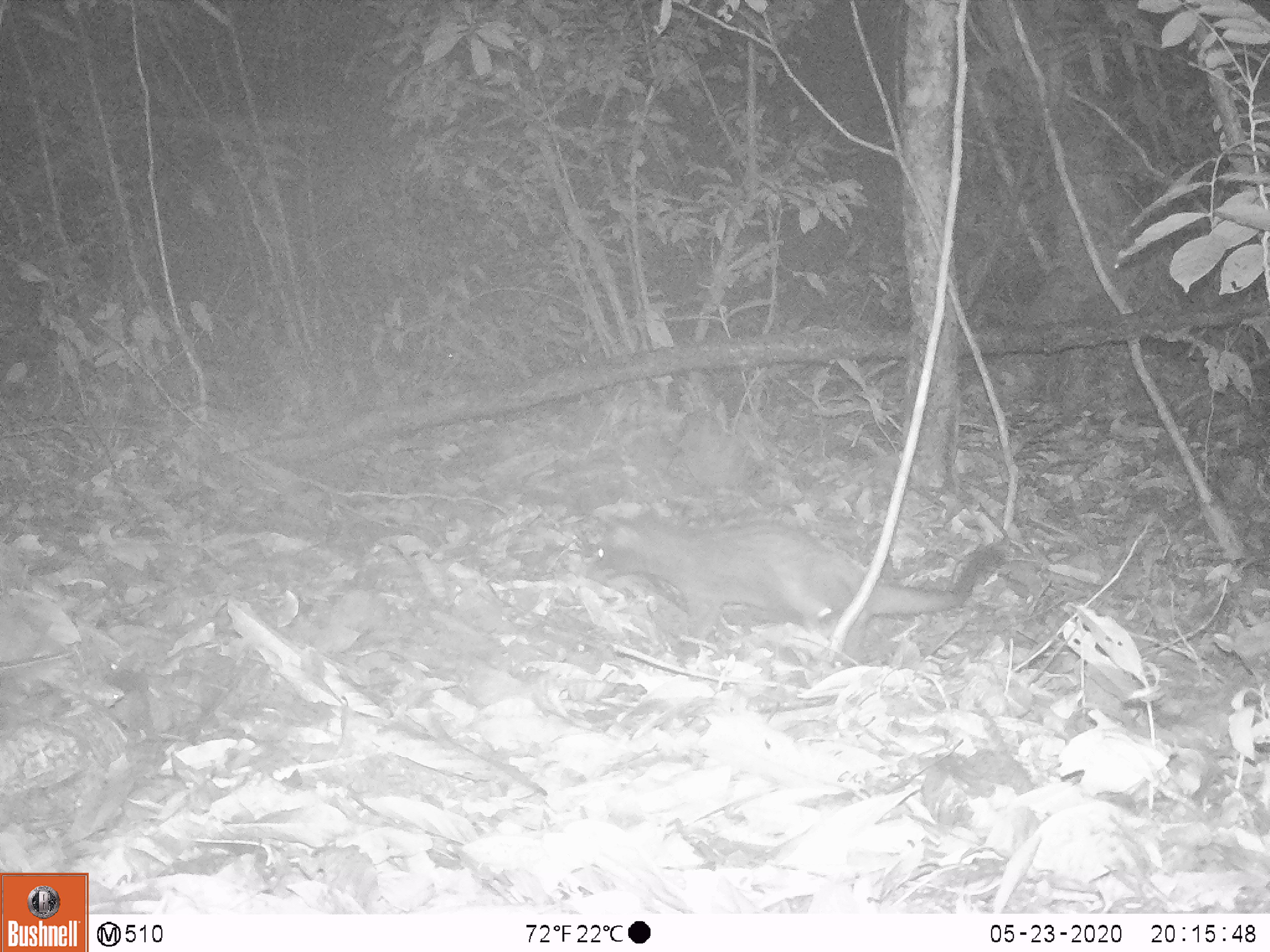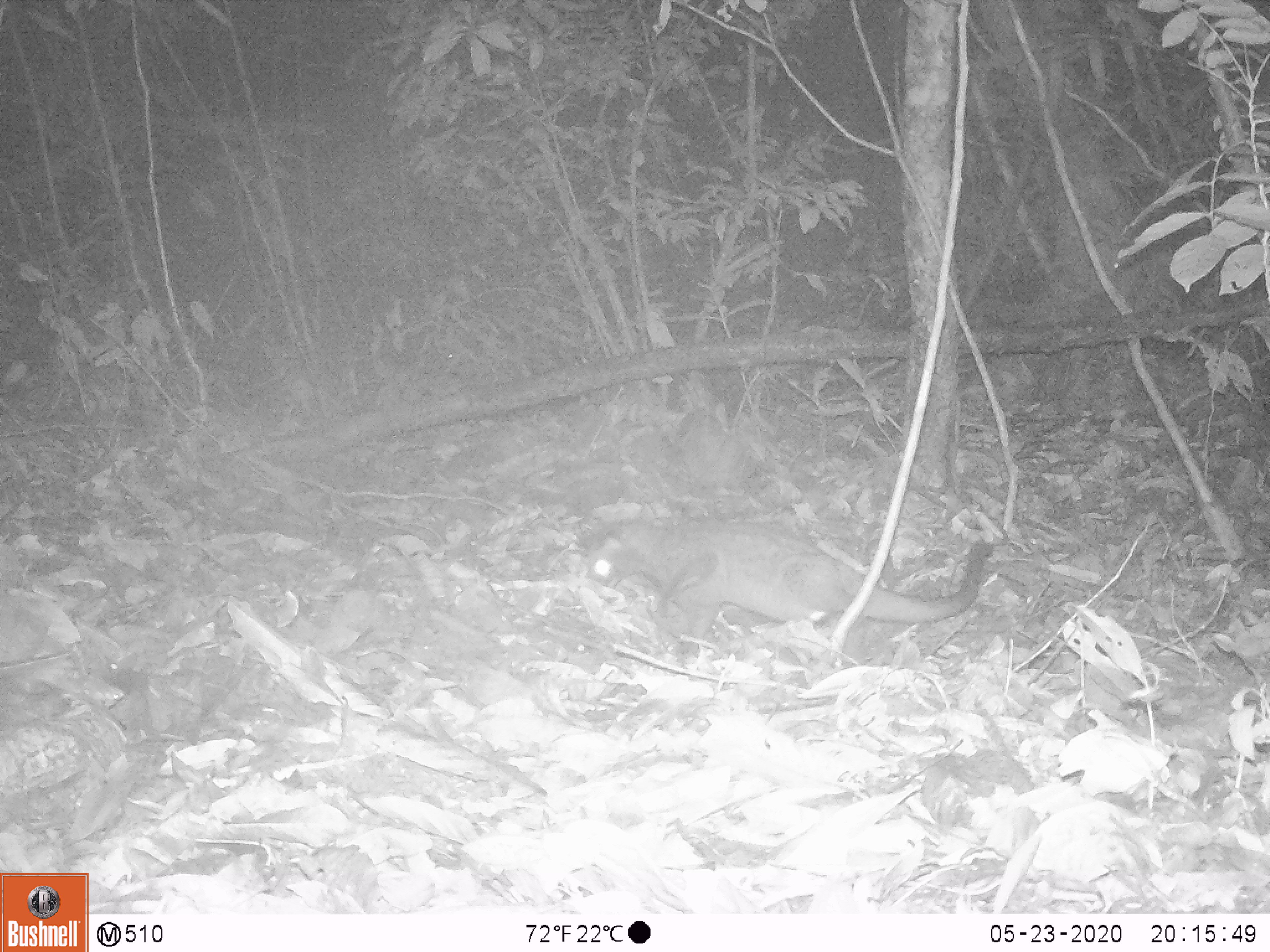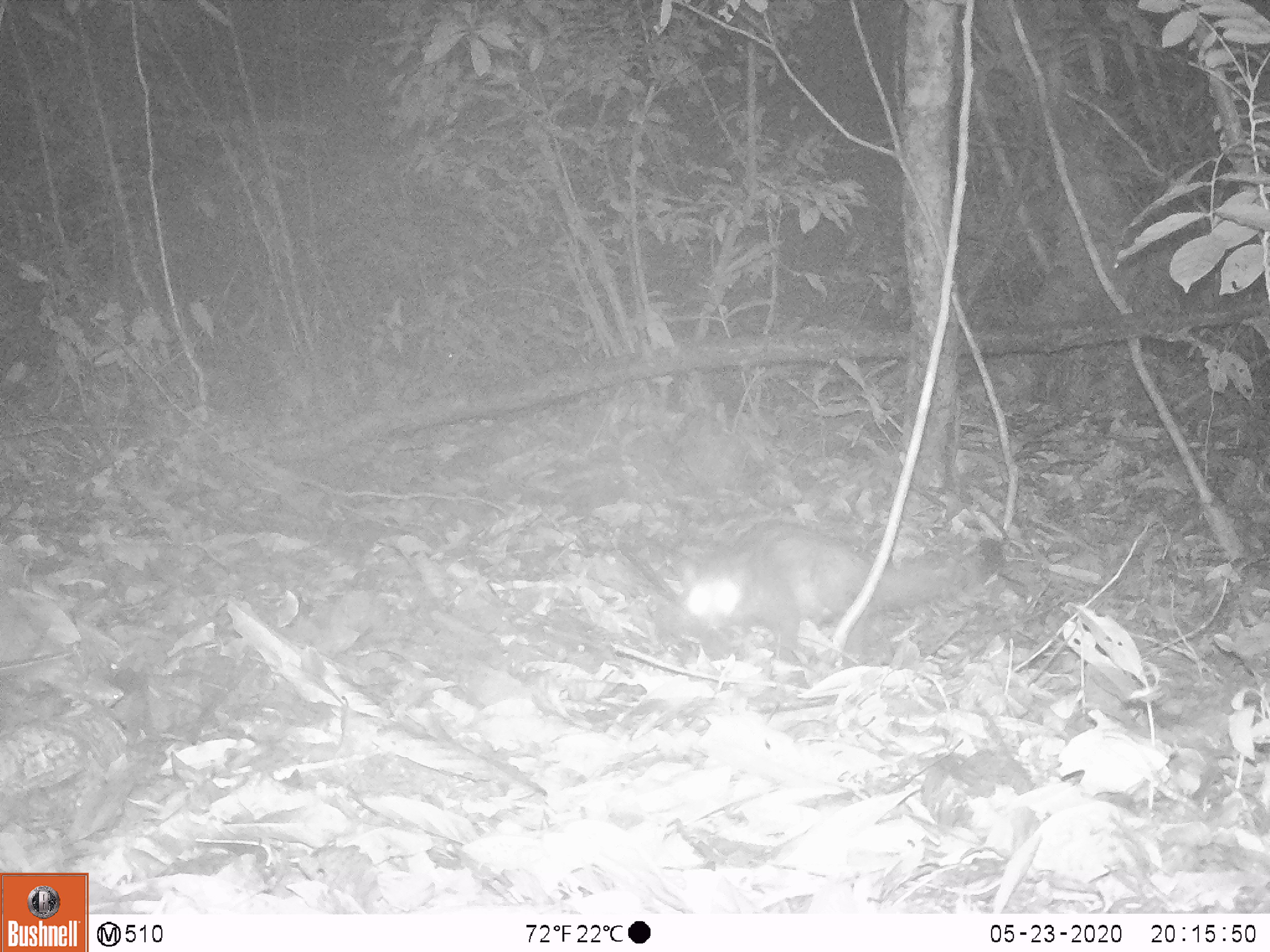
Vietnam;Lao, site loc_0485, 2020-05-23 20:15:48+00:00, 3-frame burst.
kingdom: Animalia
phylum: Chordata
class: Mammalia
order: Carnivora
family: Viverridae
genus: Paradoxurus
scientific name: Paradoxurus hermaphroditus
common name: common palm civet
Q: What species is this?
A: Common palm civet (Paradoxurus hermaphroditus).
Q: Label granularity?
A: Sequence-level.